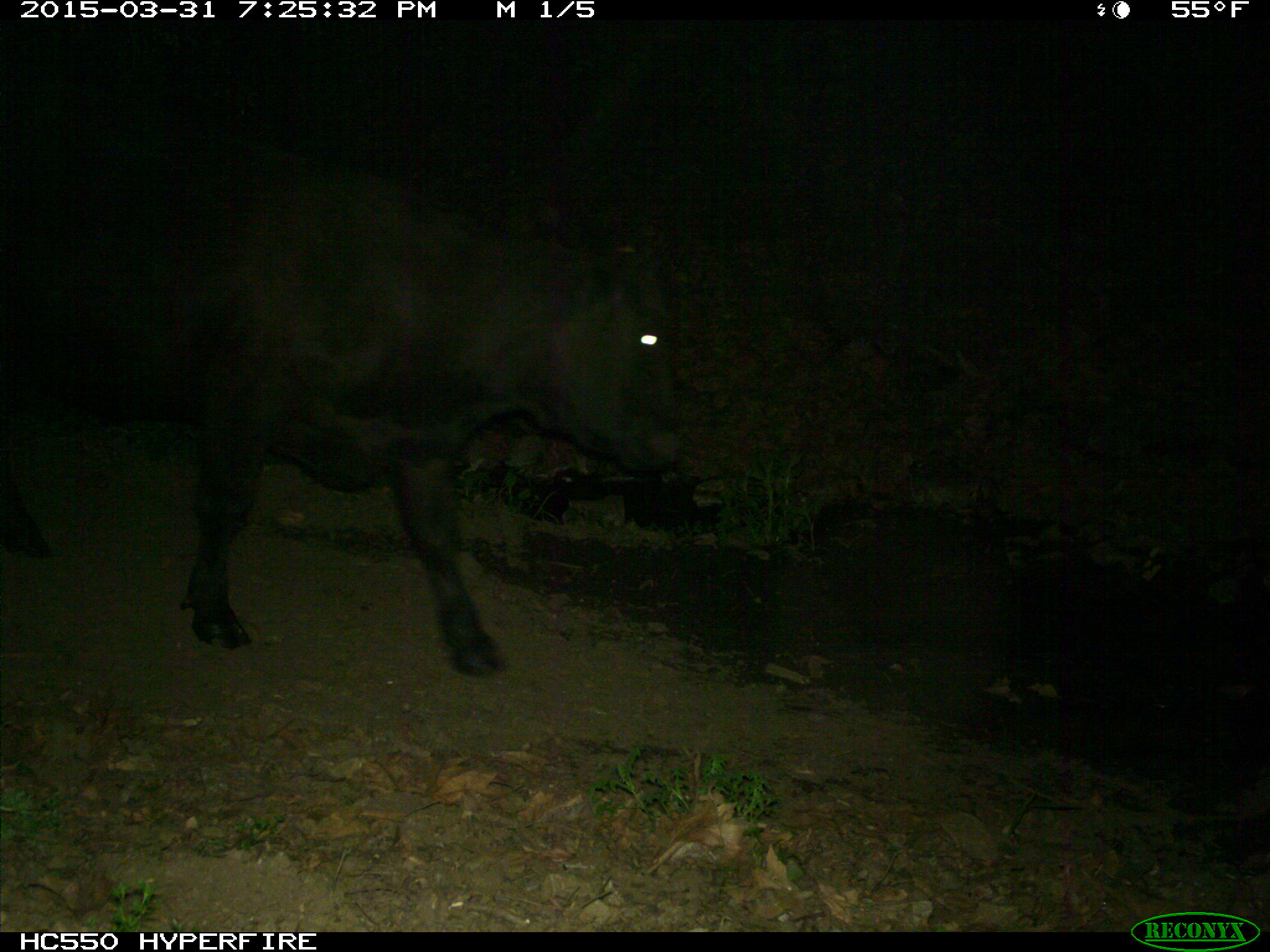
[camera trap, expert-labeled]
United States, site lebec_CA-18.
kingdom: Animalia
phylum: Chordata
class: Mammalia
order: Artiodactyla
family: Bovidae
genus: Bos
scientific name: Bos taurus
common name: domestic cow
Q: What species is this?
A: Bos taurus (domestic cow).